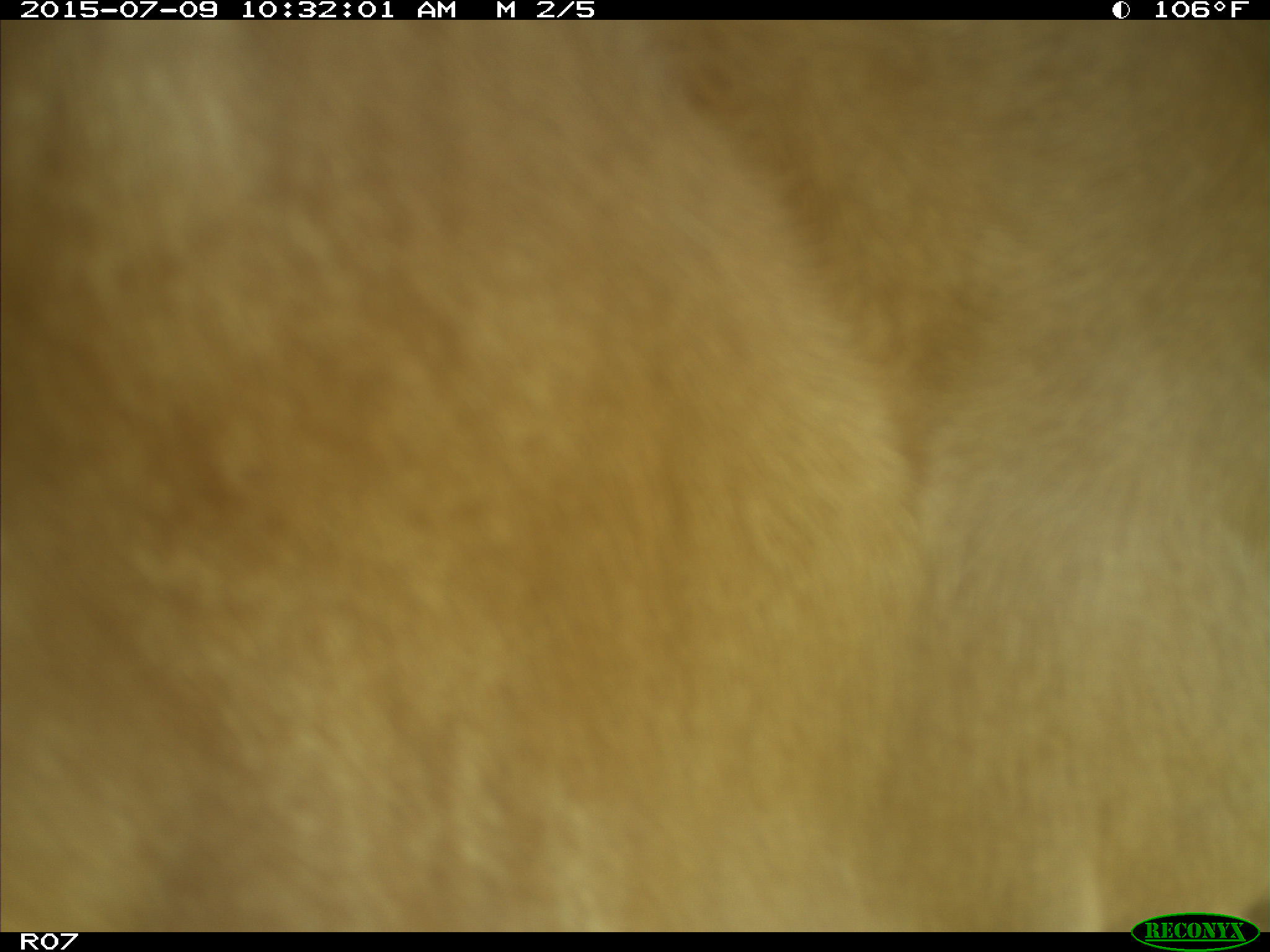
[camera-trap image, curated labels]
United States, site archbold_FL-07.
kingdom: Animalia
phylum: Chordata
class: Mammalia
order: Artiodactyla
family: Bovidae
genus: Bos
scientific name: Bos taurus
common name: domestic cow